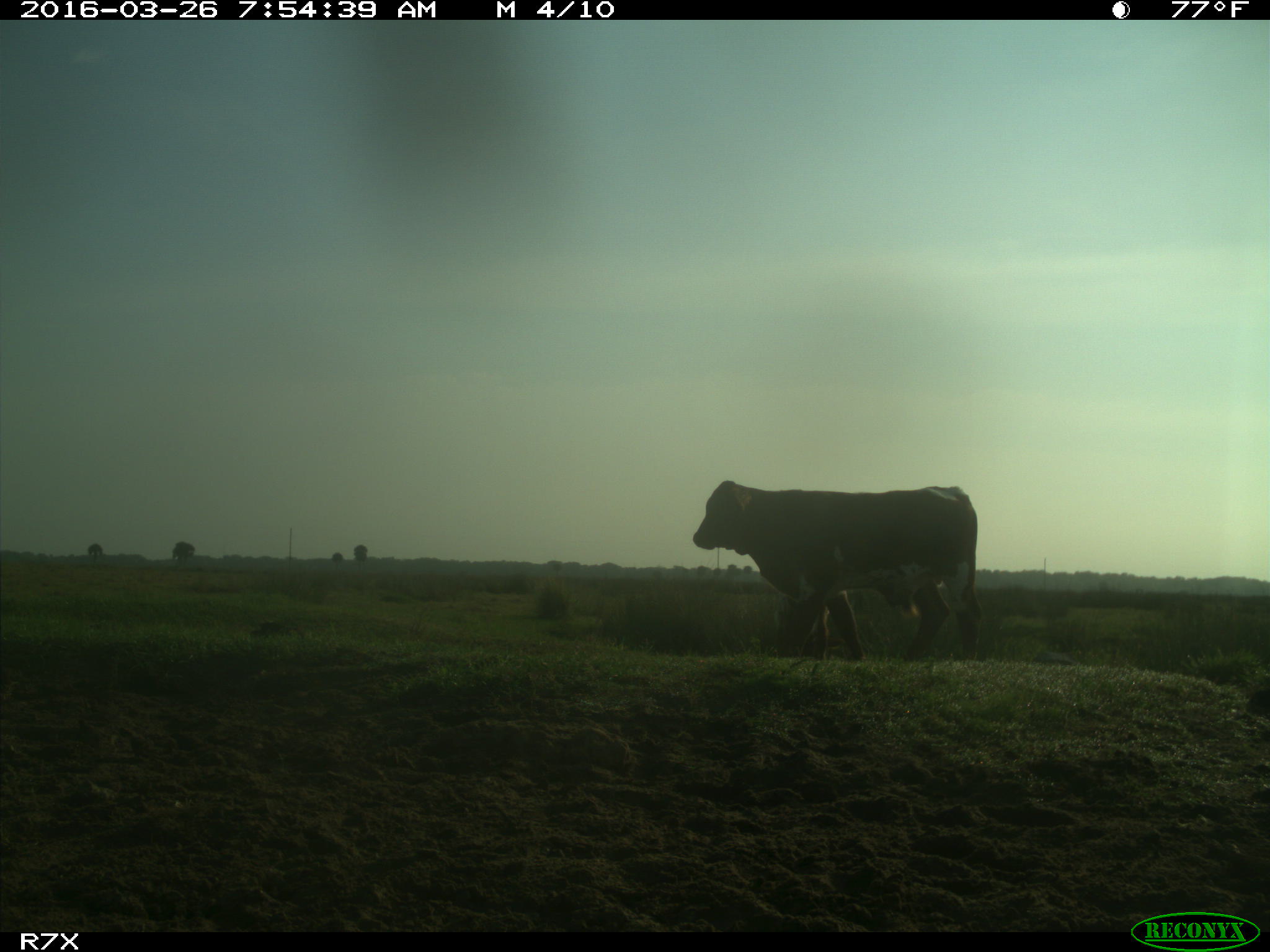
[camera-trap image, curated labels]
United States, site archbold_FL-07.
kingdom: Animalia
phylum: Chordata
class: Mammalia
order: Artiodactyla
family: Bovidae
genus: Bos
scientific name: Bos taurus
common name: domestic cow